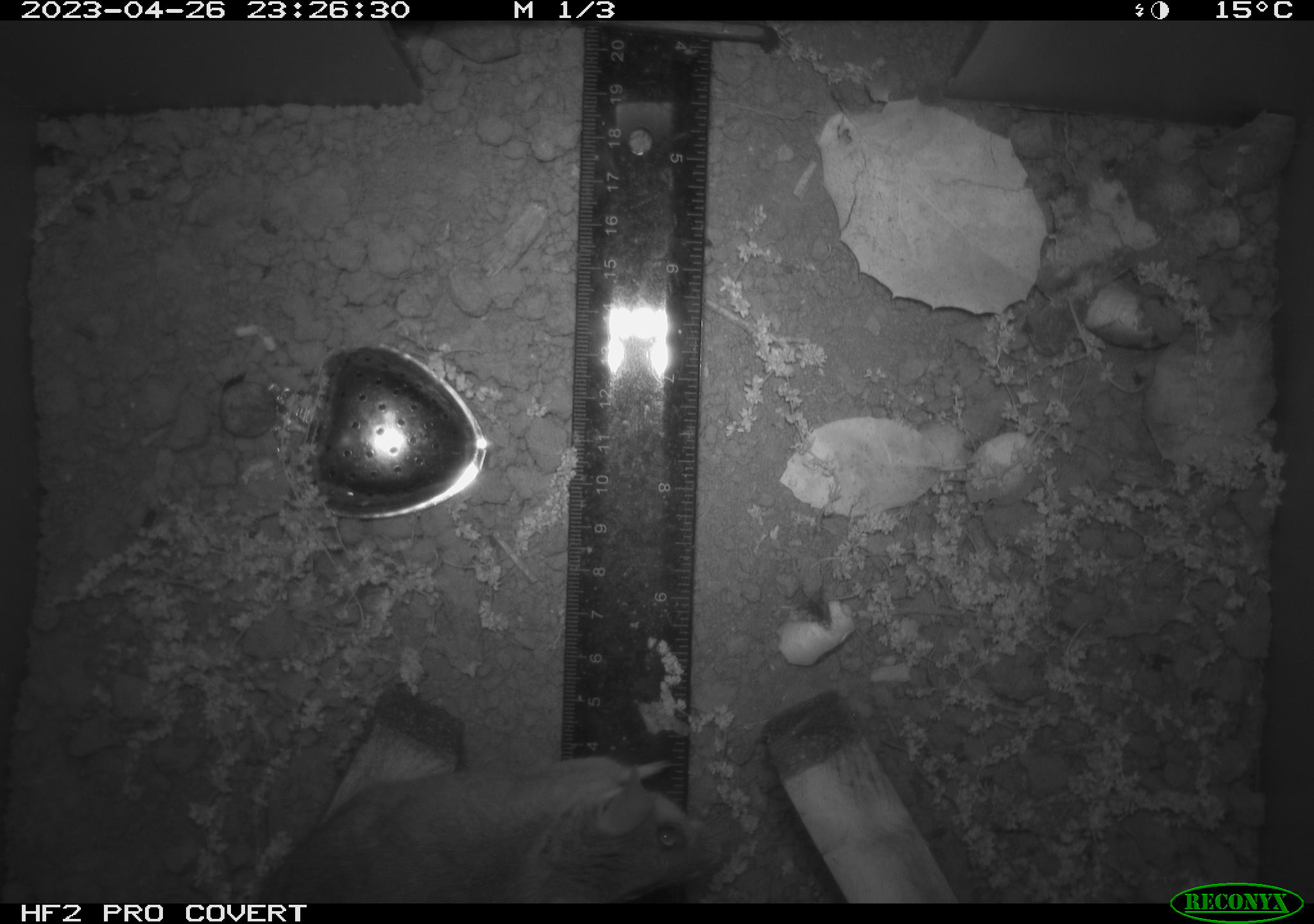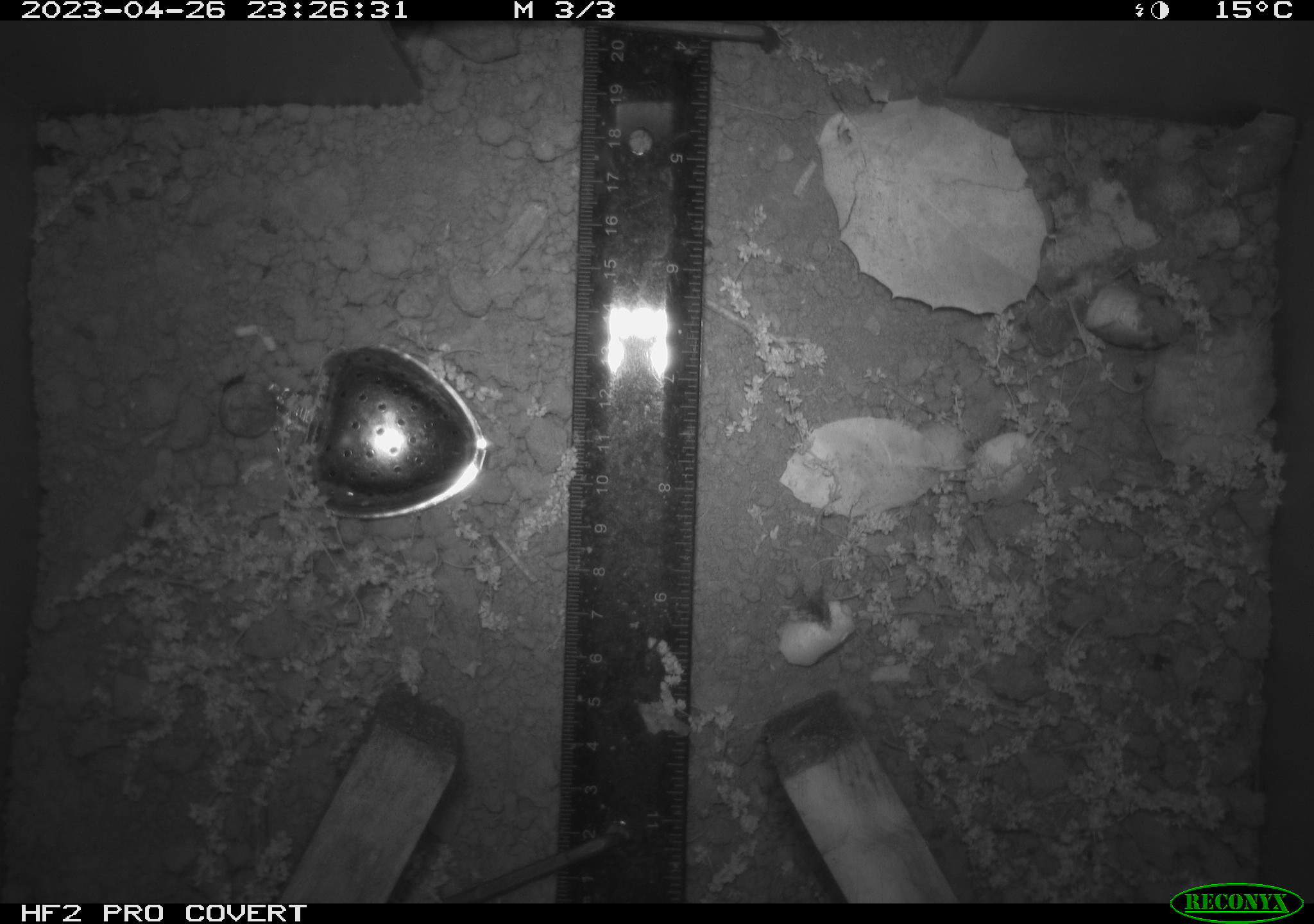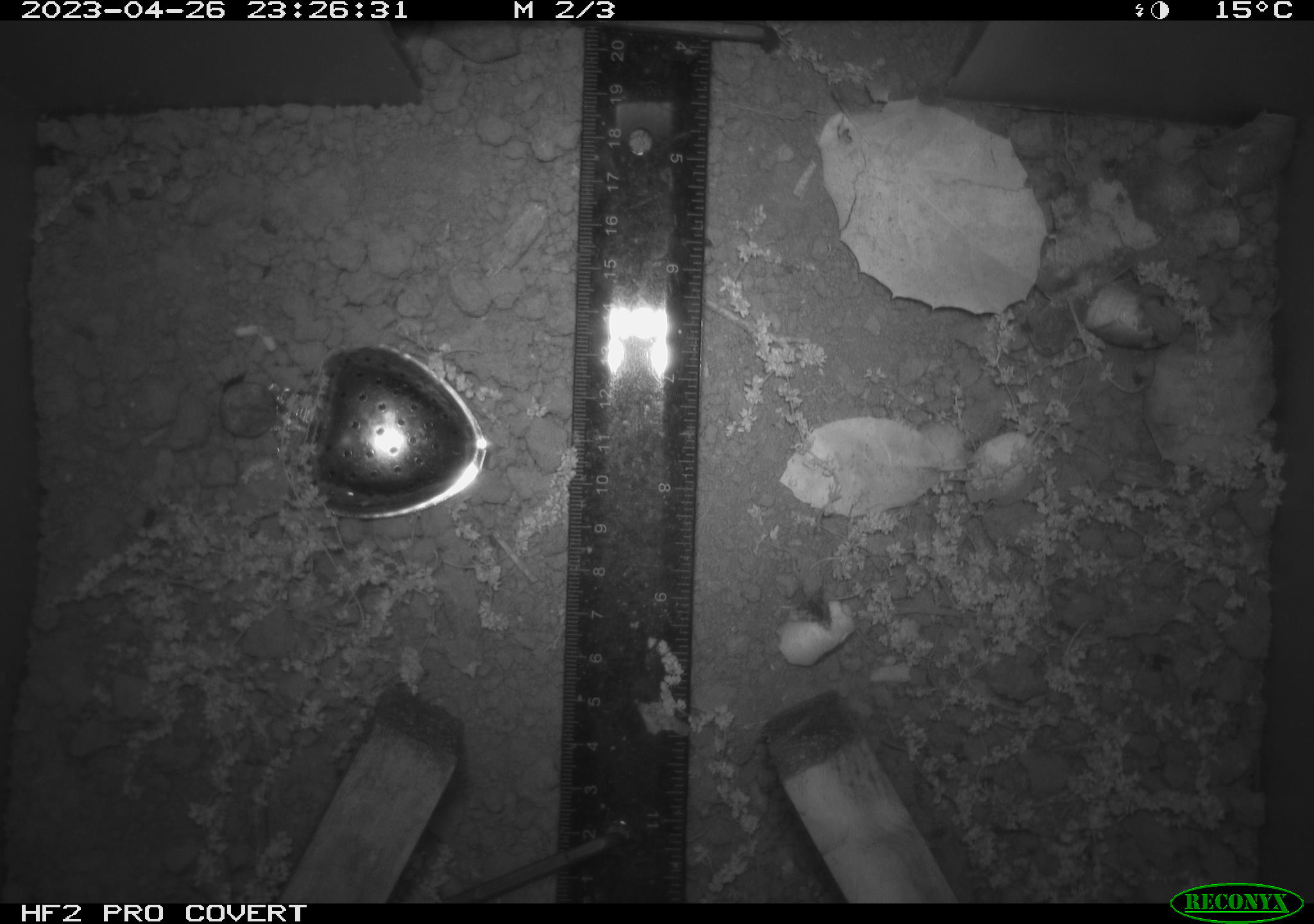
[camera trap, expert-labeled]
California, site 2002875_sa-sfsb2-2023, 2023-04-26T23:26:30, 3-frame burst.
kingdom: Animalia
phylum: Chordata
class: Mammalia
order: Rodentia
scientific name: Rodentia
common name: mouse species